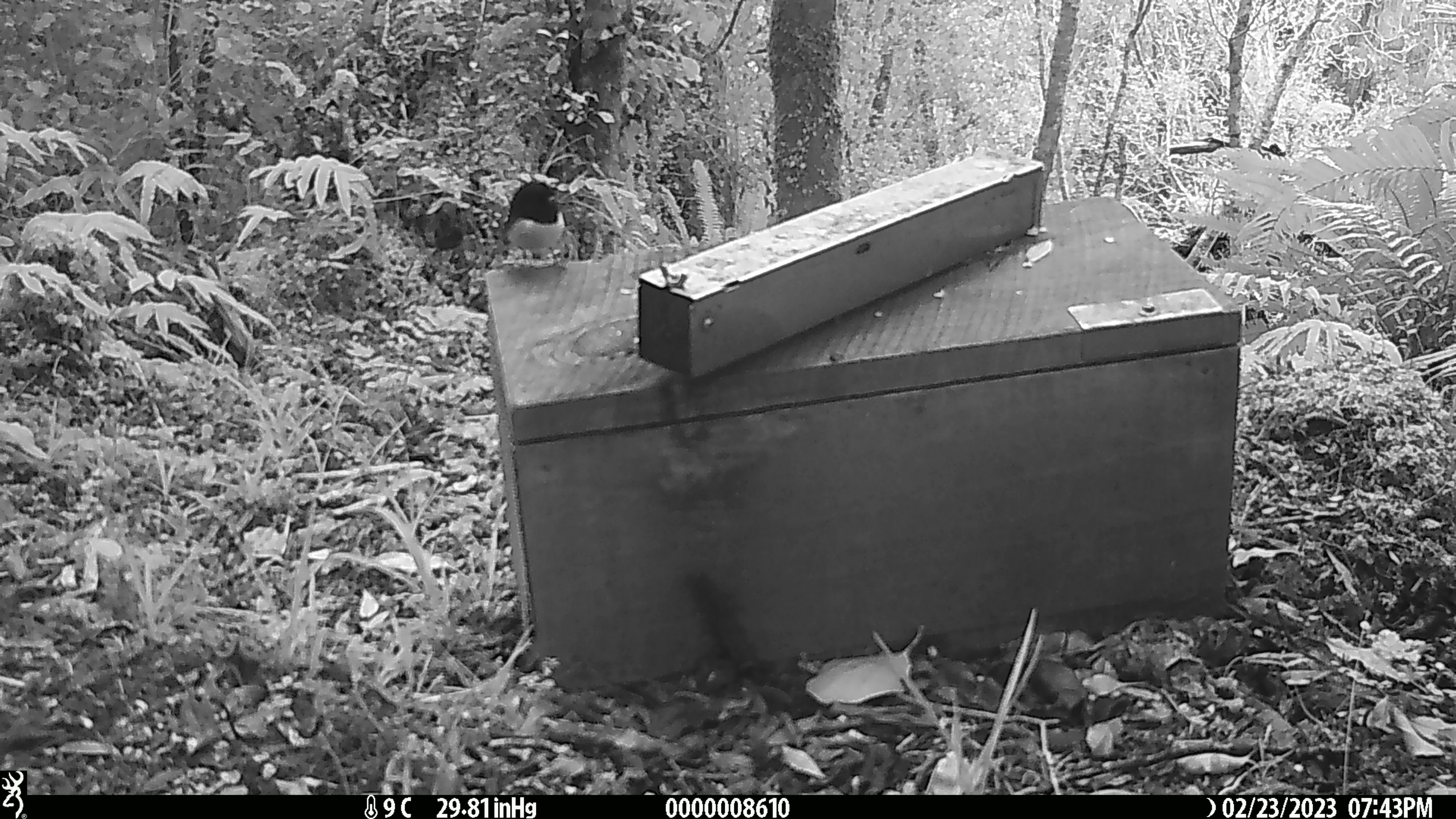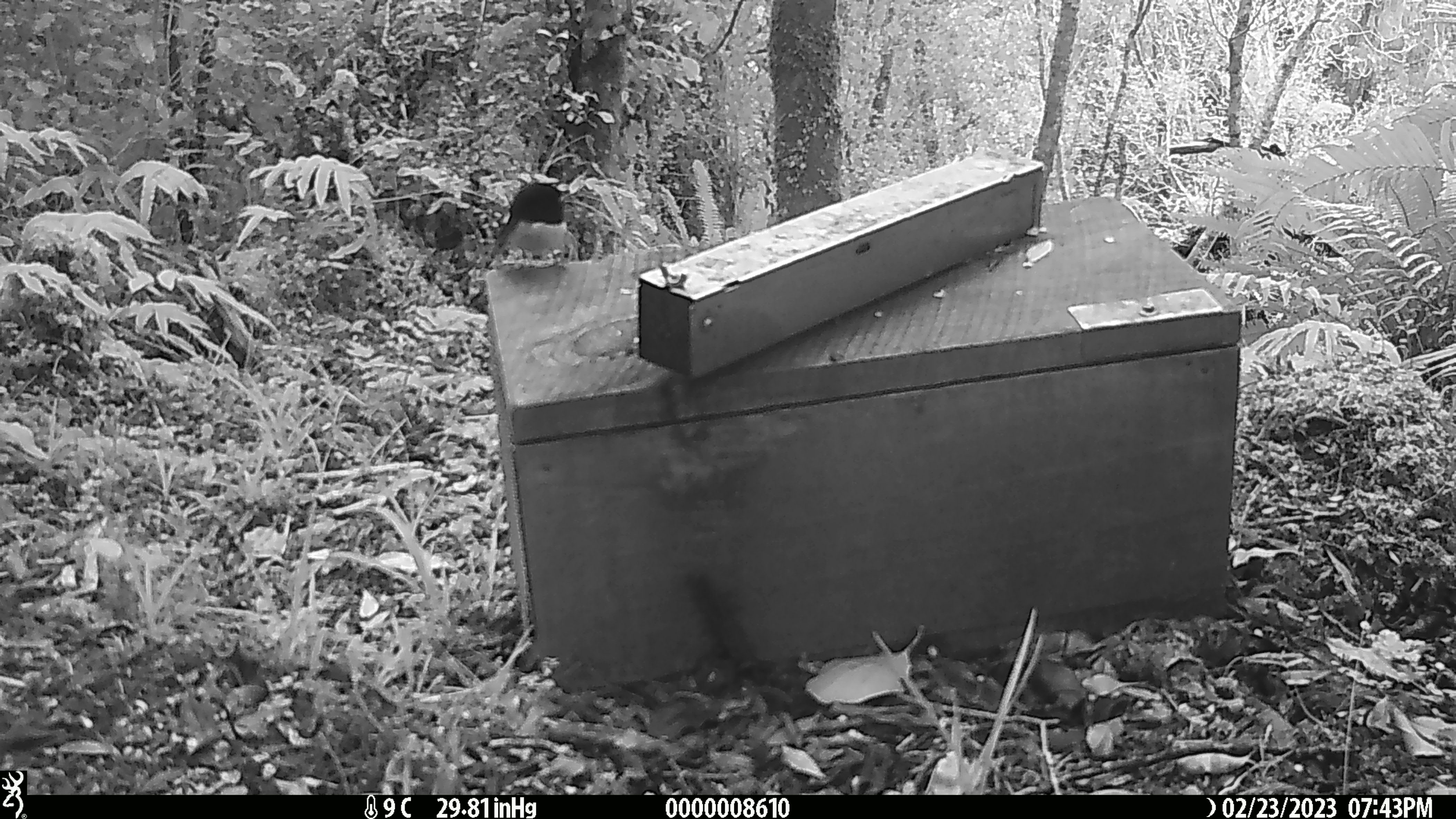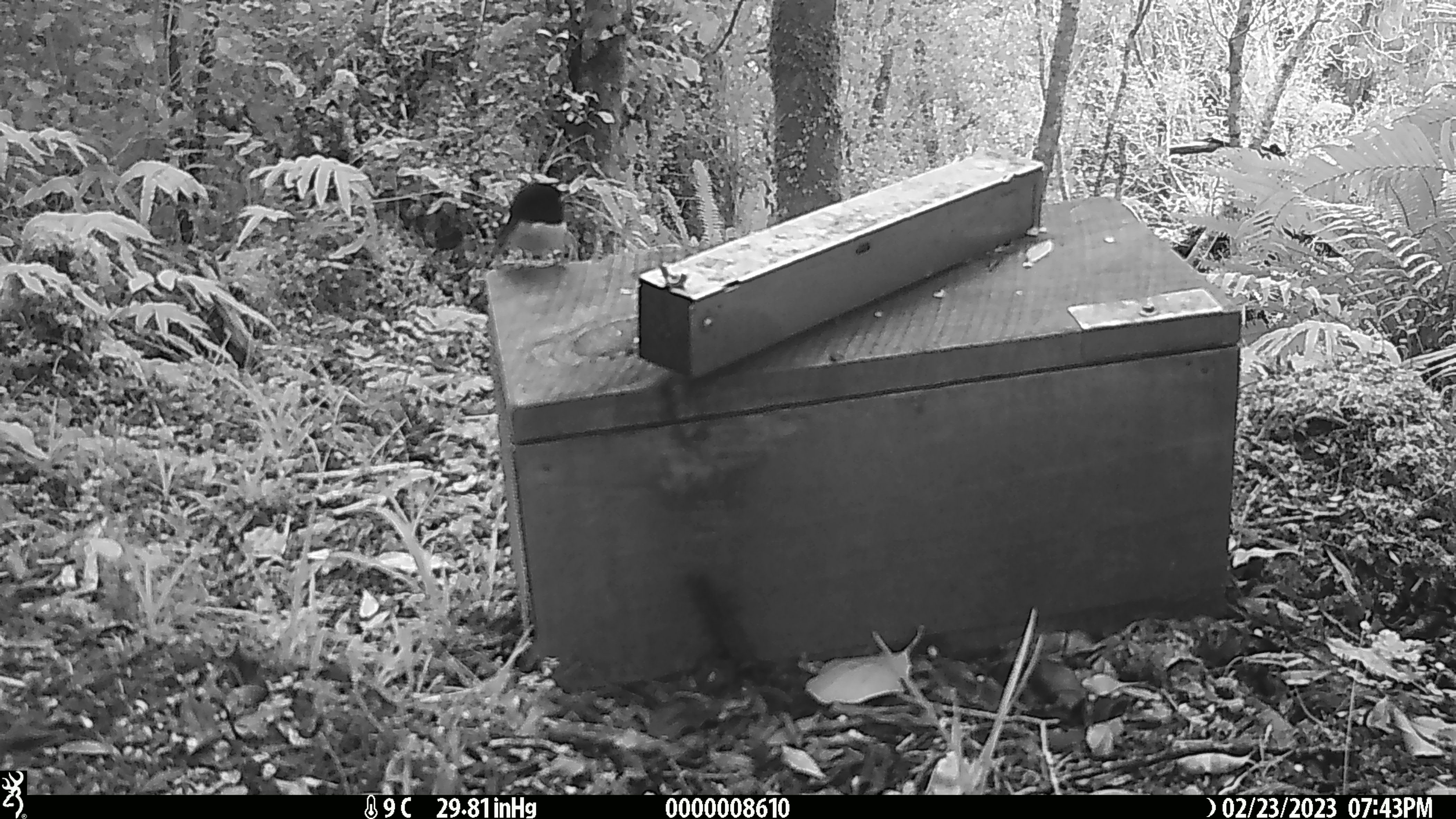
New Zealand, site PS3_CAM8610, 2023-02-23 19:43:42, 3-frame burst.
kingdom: Animalia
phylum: Chordata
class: Aves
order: Passeriformes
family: Petroicidae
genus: Petroica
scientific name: Petroica macrocephala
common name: tomtit